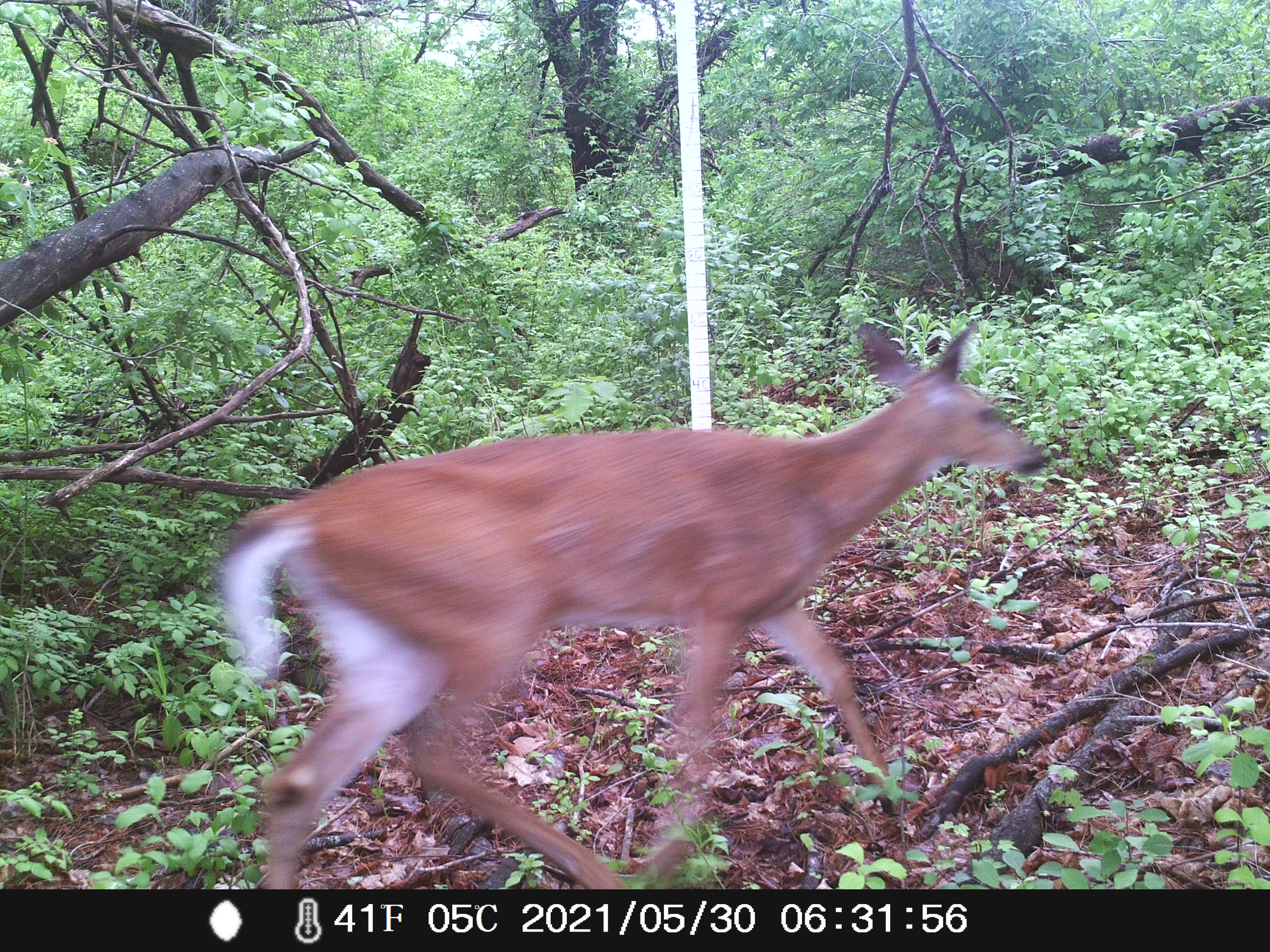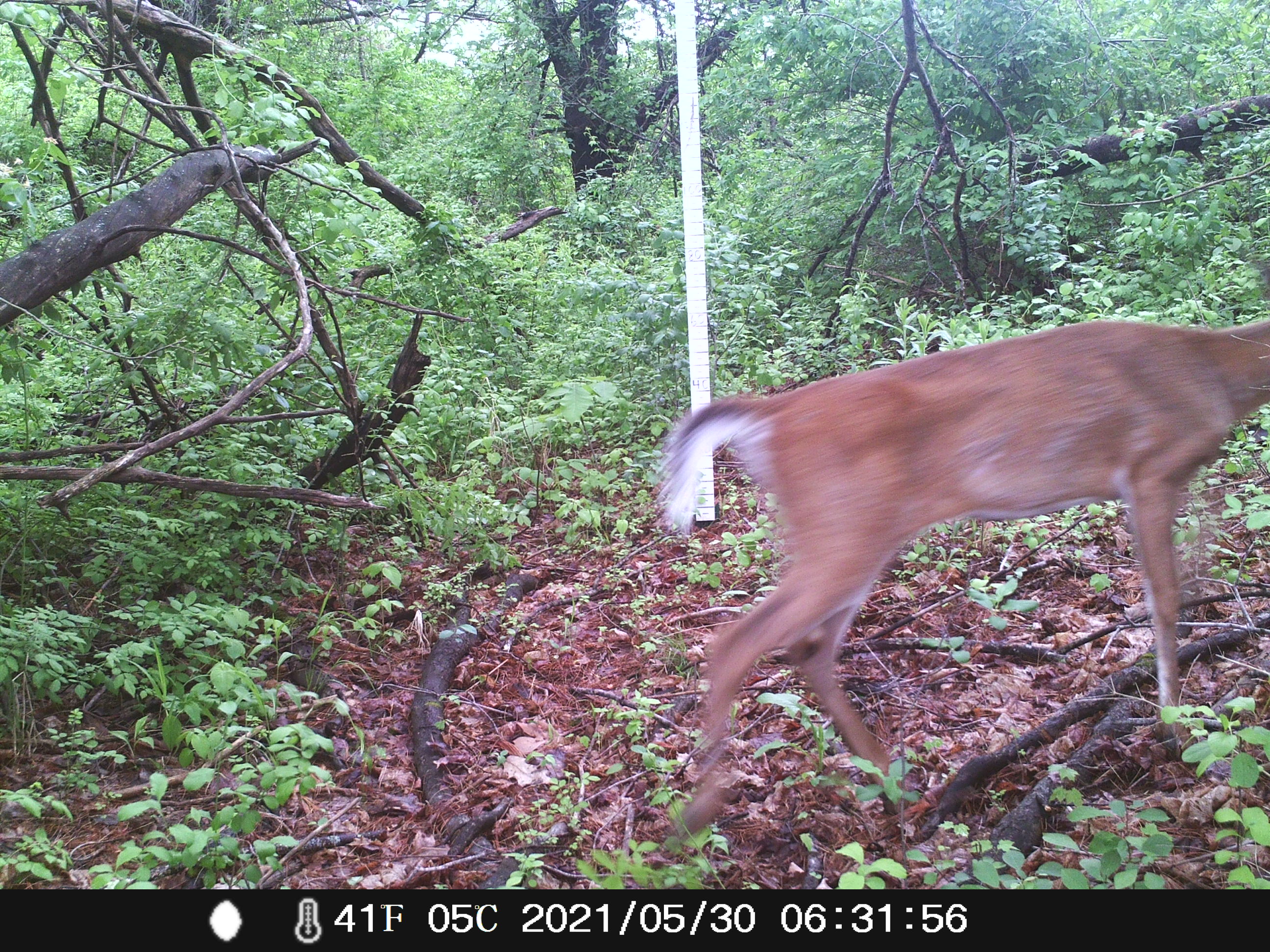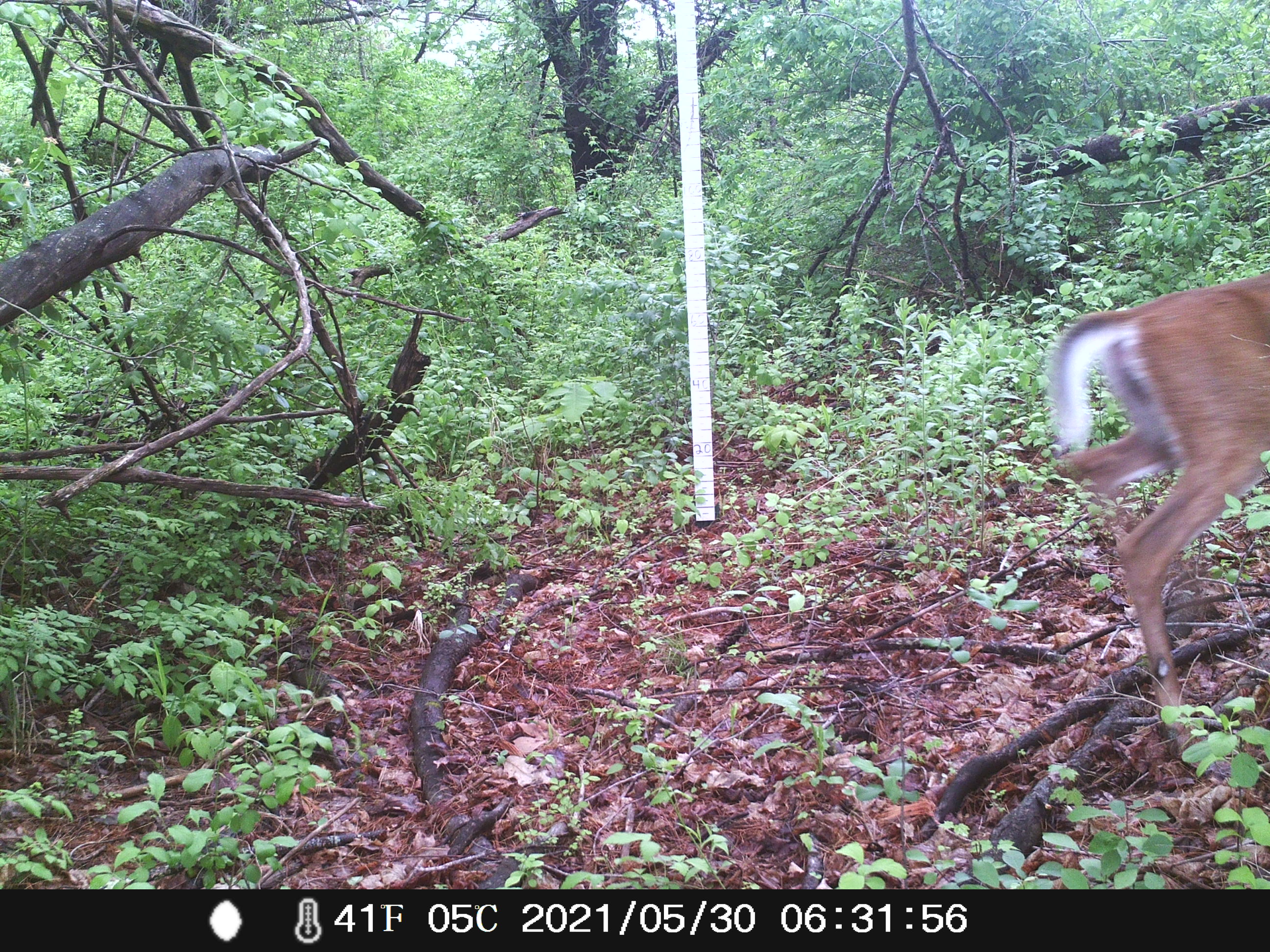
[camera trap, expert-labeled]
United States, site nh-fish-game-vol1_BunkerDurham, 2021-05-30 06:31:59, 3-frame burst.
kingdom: Animalia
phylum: Chordata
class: Mammalia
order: Artiodactyla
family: Cervidae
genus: Odocoileus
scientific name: Odocoileus virginianus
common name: white-tailed deer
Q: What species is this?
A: White-tailed deer (Odocoileus virginianus).